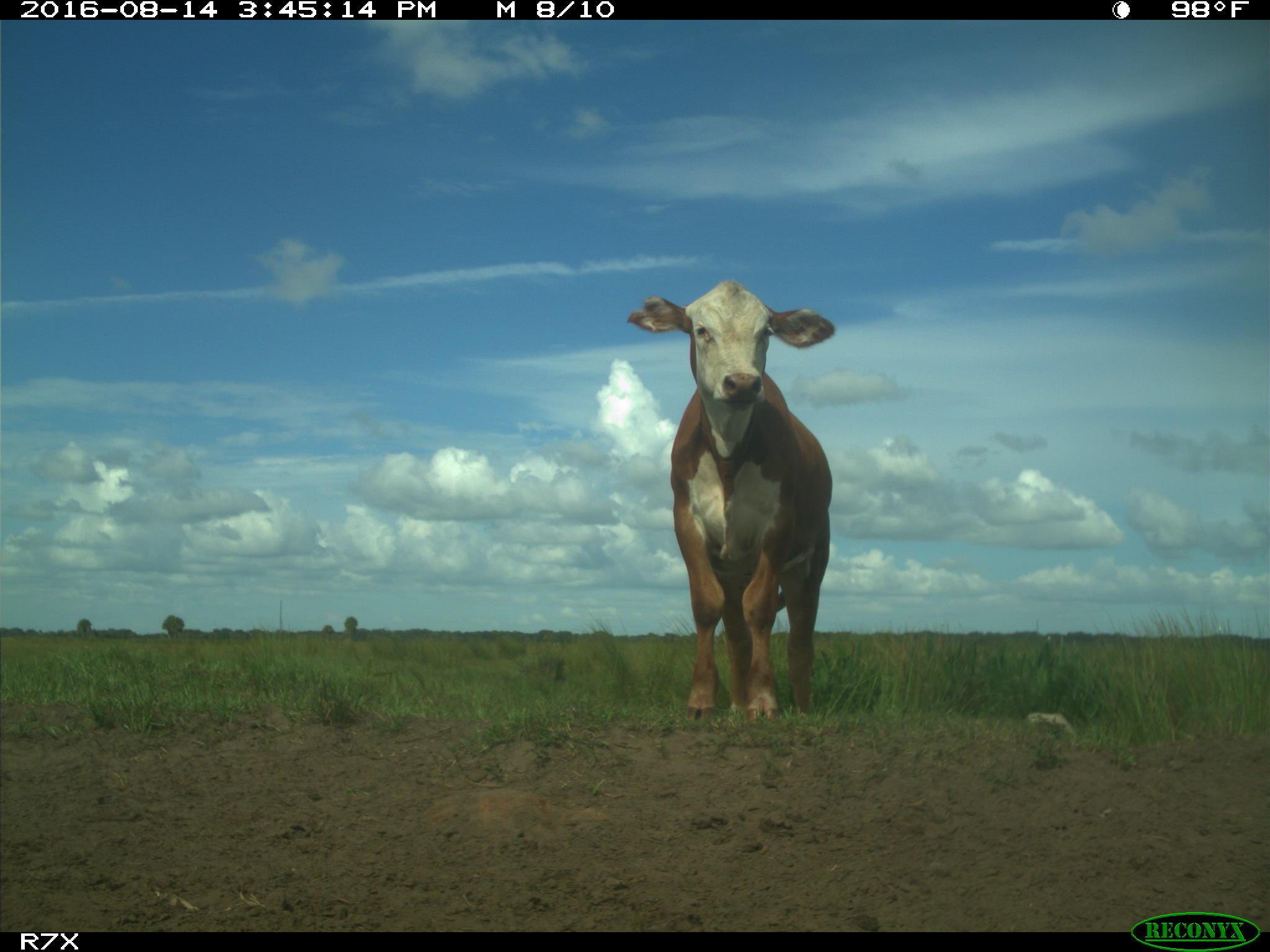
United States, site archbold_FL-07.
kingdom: Animalia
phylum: Chordata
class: Mammalia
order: Artiodactyla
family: Bovidae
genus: Bos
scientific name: Bos taurus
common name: domestic cow